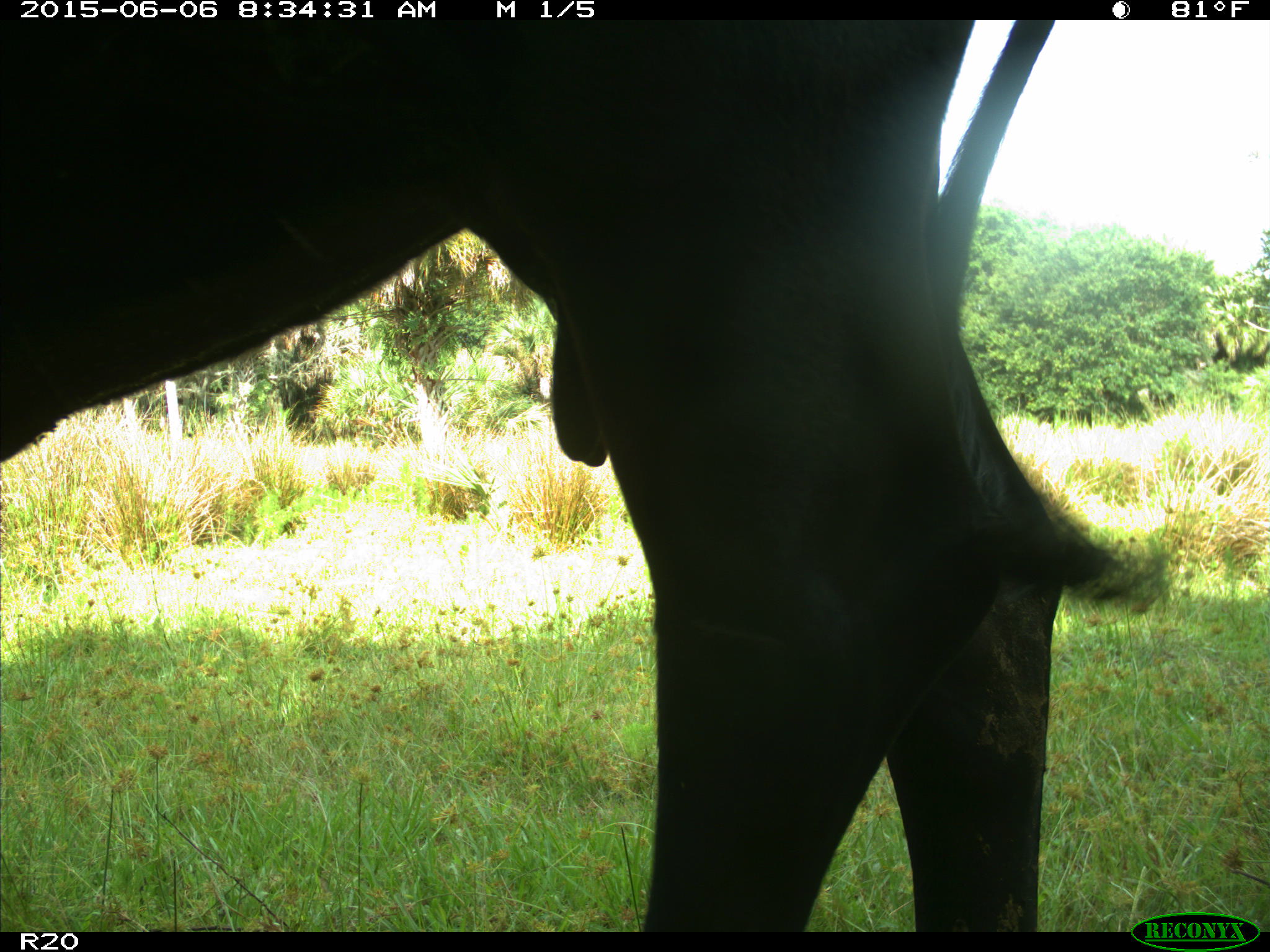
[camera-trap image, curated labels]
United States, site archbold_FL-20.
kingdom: Animalia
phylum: Chordata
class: Mammalia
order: Artiodactyla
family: Bovidae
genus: Bos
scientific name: Bos taurus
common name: domestic cow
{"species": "Bos taurus (domestic cow)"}